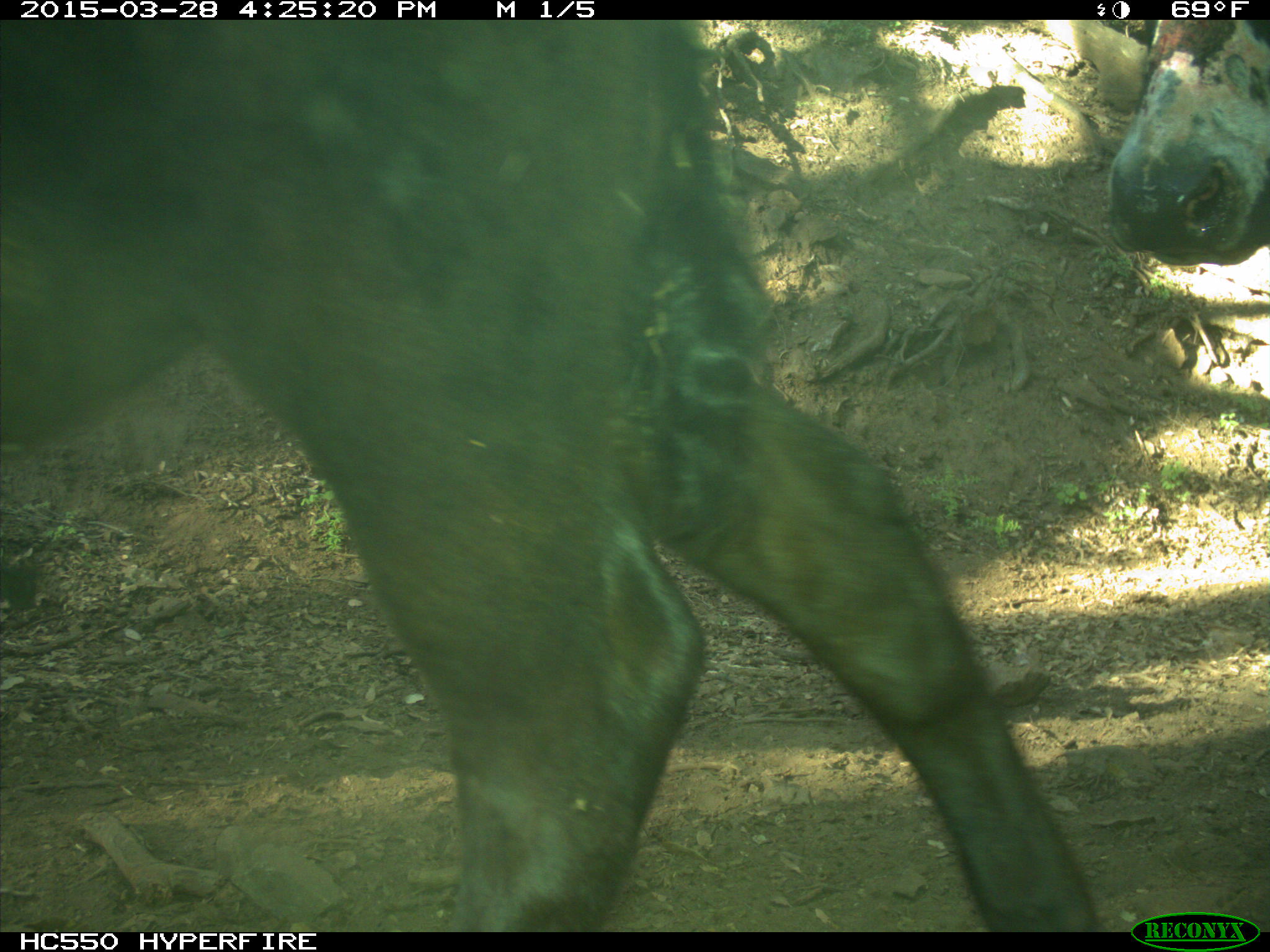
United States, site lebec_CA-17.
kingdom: Animalia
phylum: Chordata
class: Mammalia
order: Artiodactyla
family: Bovidae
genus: Bos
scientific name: Bos taurus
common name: domestic cow